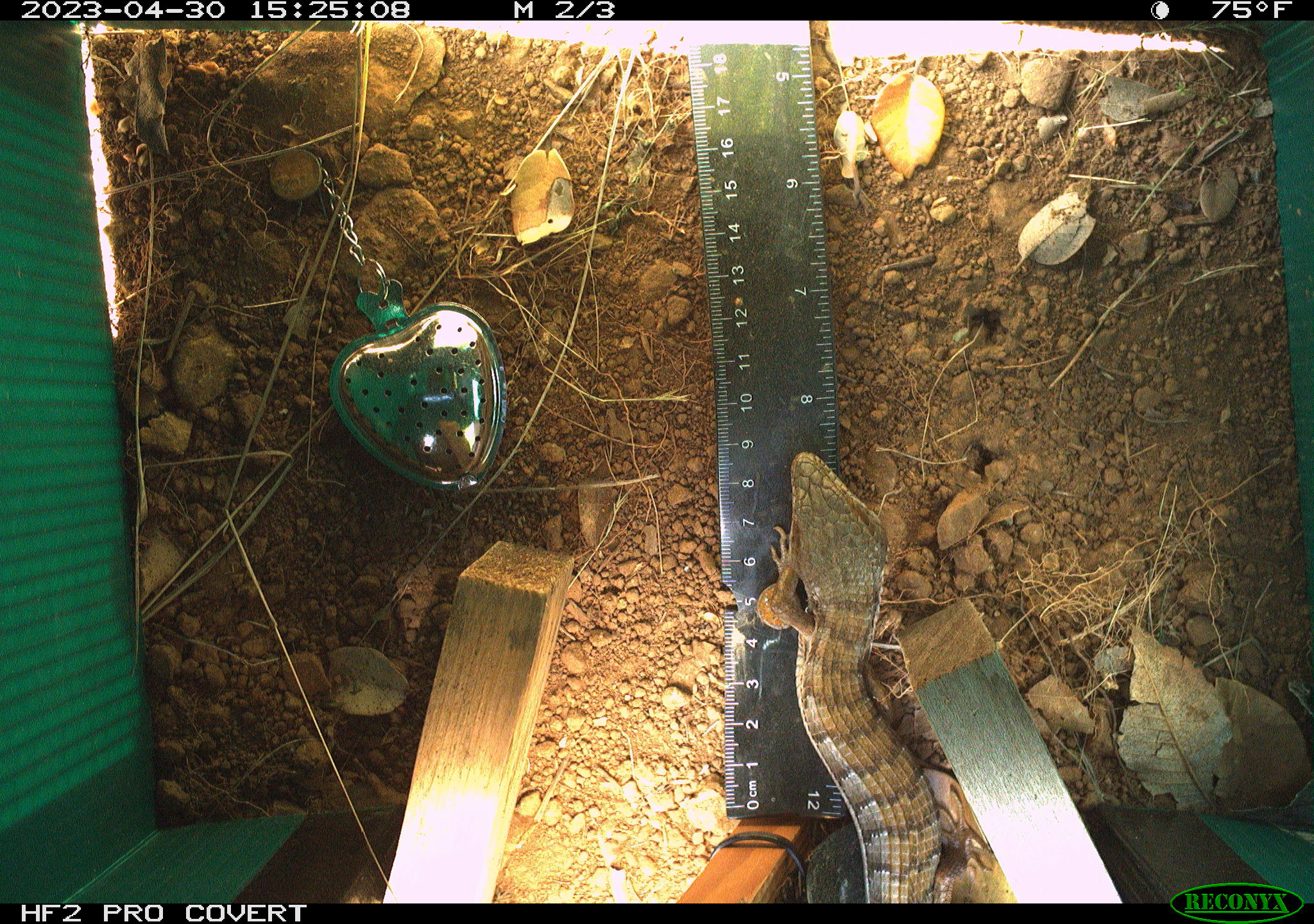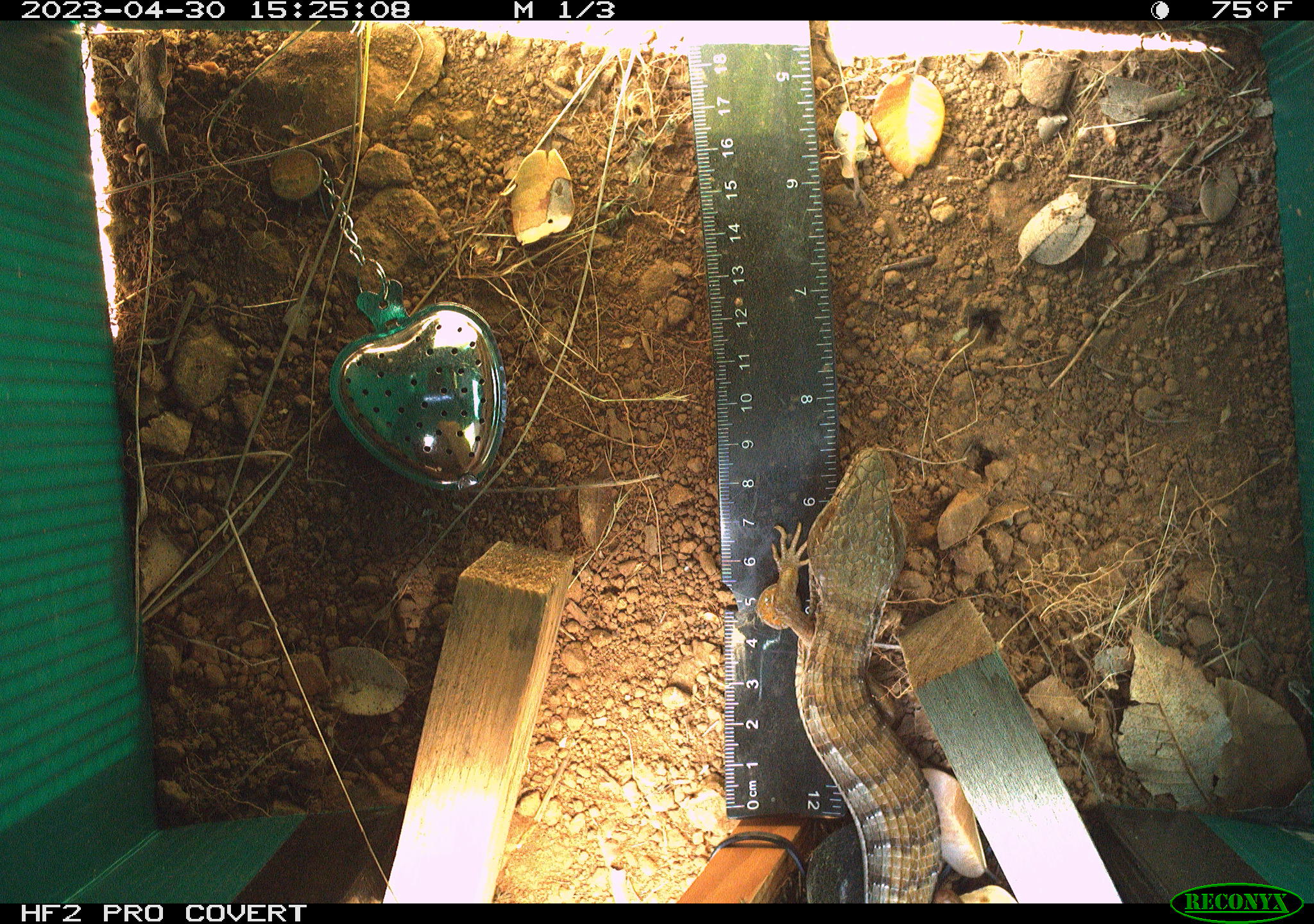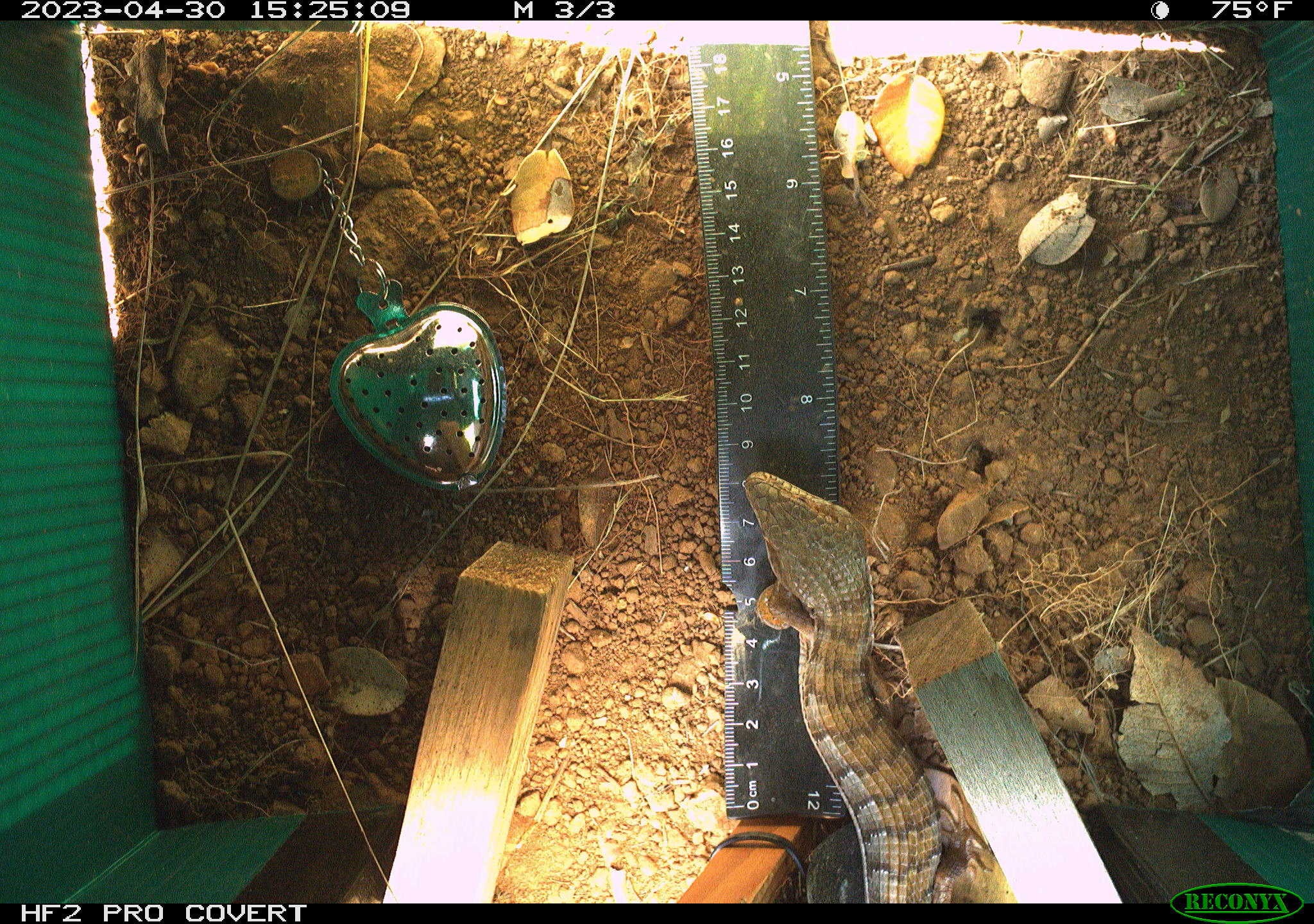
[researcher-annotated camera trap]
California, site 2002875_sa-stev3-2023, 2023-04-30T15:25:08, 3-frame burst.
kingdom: Animalia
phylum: Chordata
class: Reptilia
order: Squamata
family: Anguidae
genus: Elgaria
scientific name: Elgaria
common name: alligator lizards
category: elgaria species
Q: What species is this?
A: Elgaria species (alligator lizards) (Elgaria).